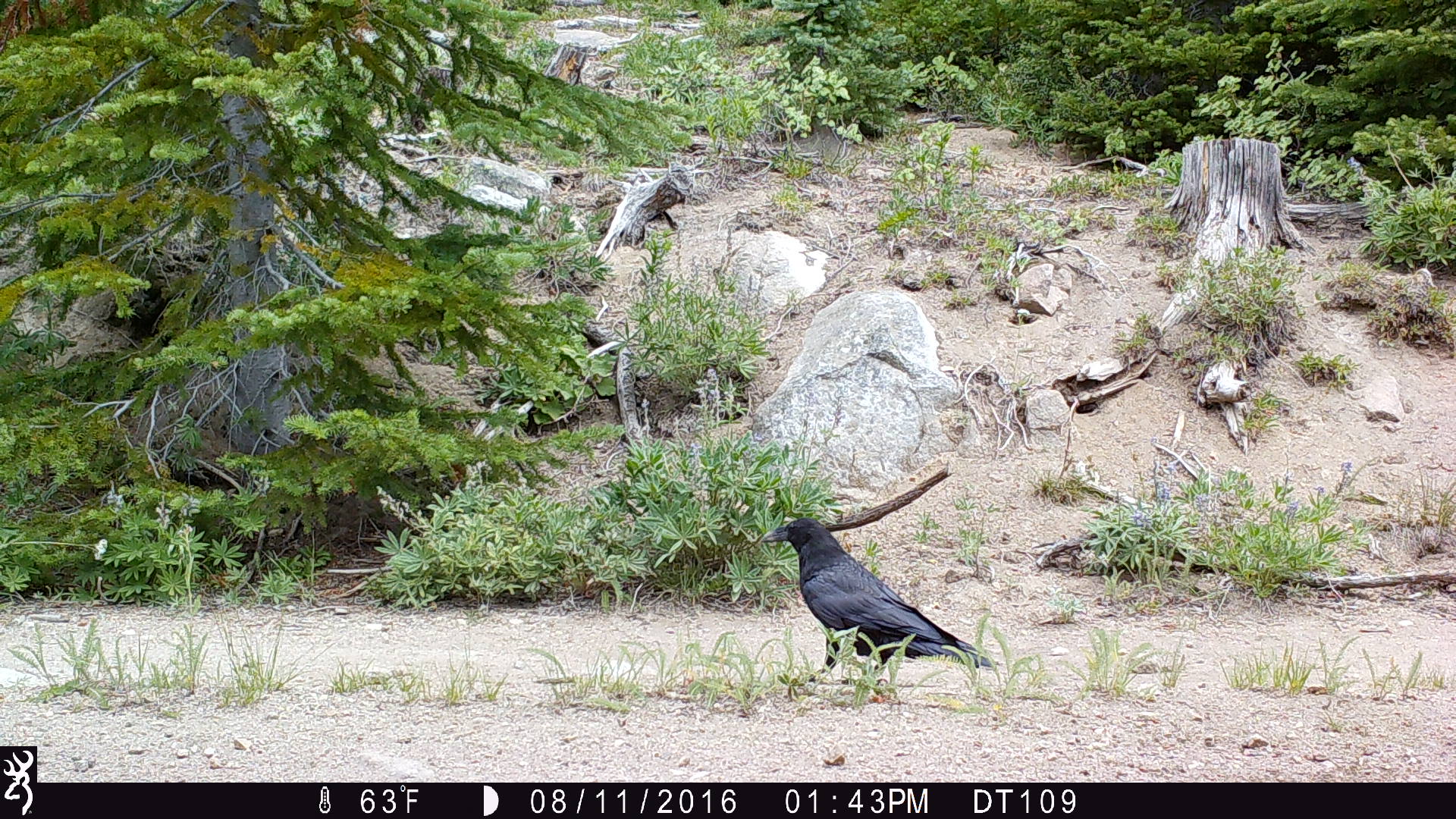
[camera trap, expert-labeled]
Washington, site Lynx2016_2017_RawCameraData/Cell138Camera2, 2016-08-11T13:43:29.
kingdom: Animalia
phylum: Chordata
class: Aves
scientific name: Aves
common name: birds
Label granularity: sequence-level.